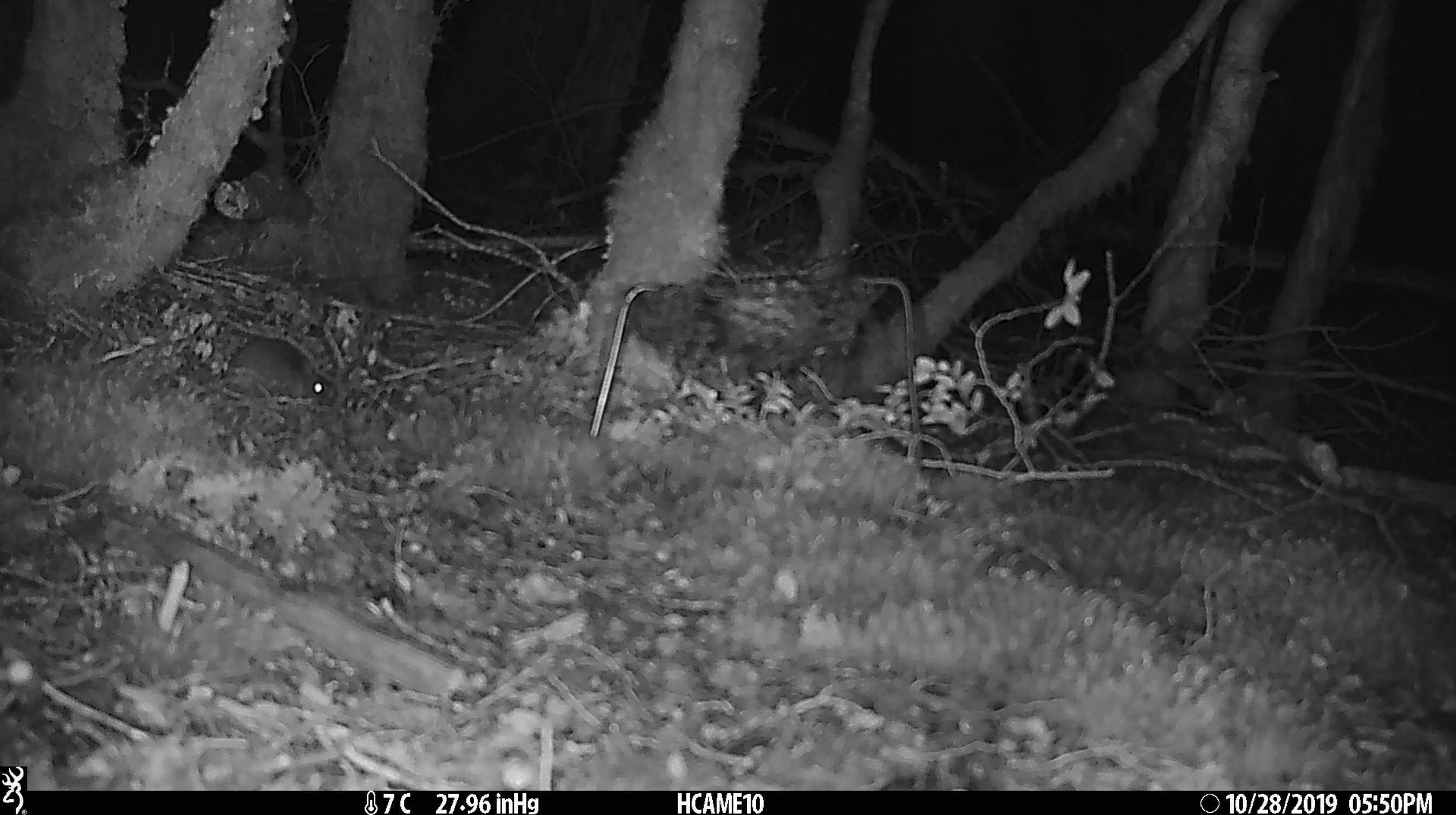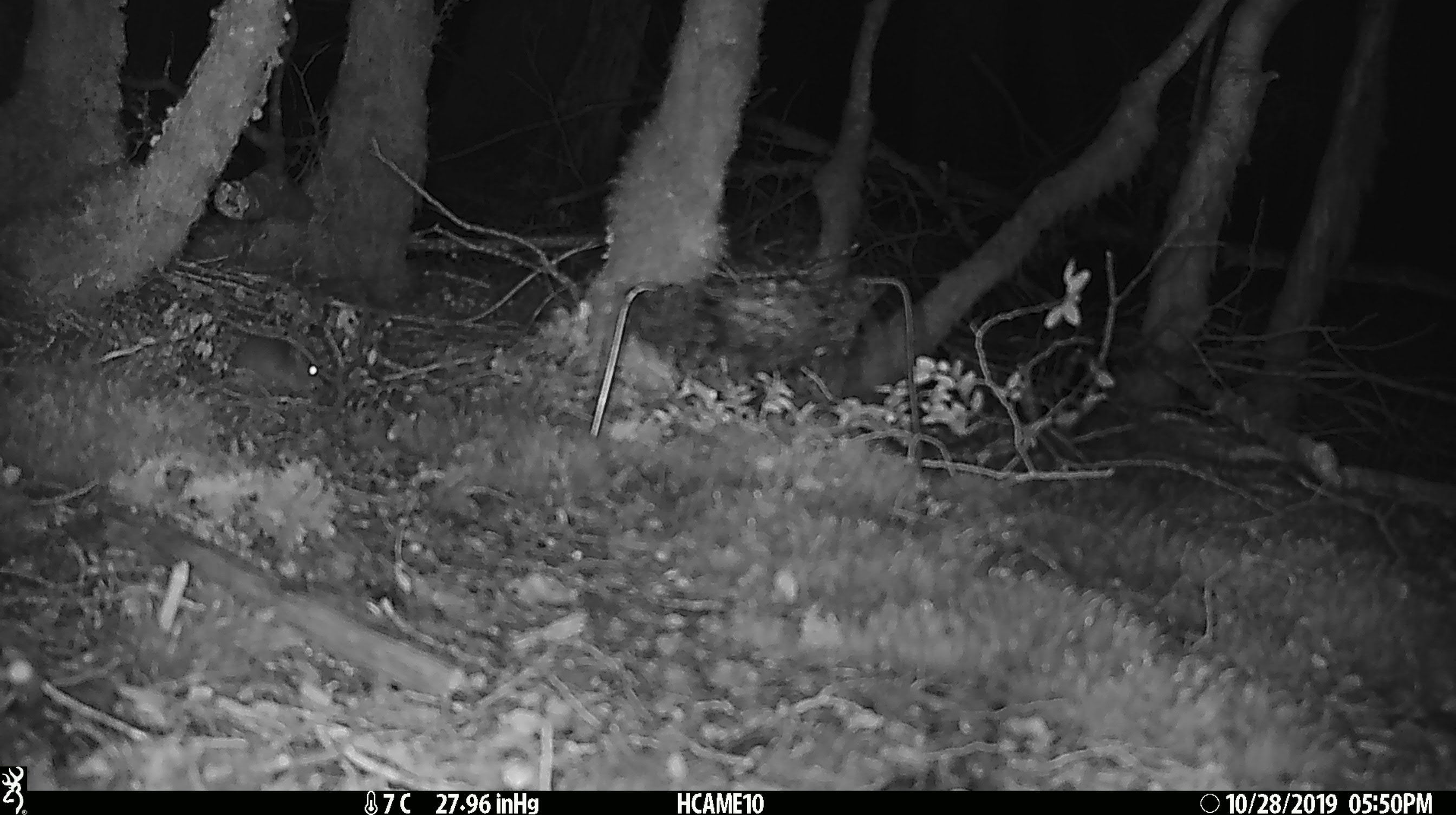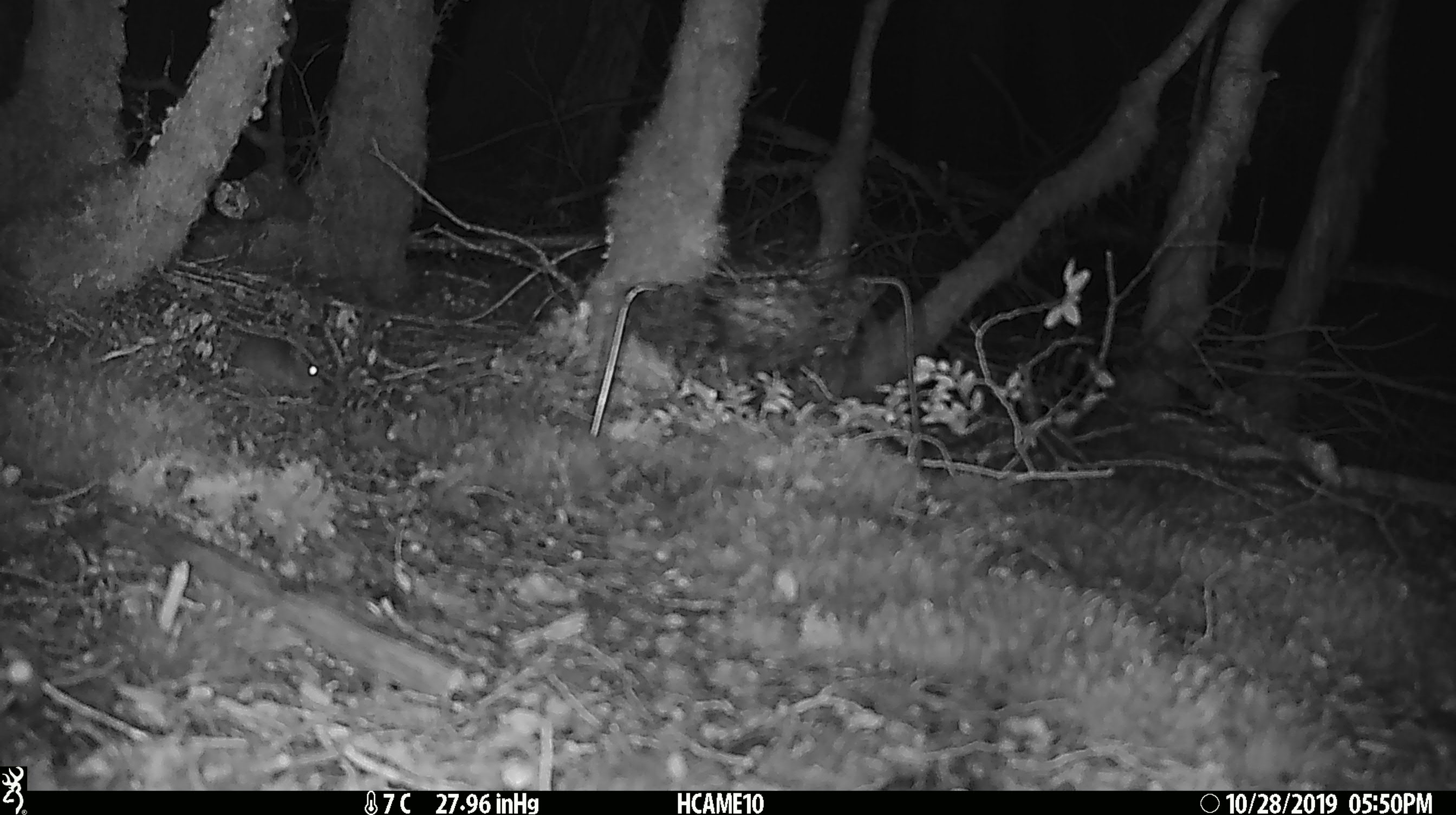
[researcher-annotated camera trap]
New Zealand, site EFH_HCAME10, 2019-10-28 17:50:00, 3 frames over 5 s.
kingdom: Animalia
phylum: Chordata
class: Mammalia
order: Rodentia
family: Muridae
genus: Mus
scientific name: Mus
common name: mouse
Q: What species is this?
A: Mouse (Mus).